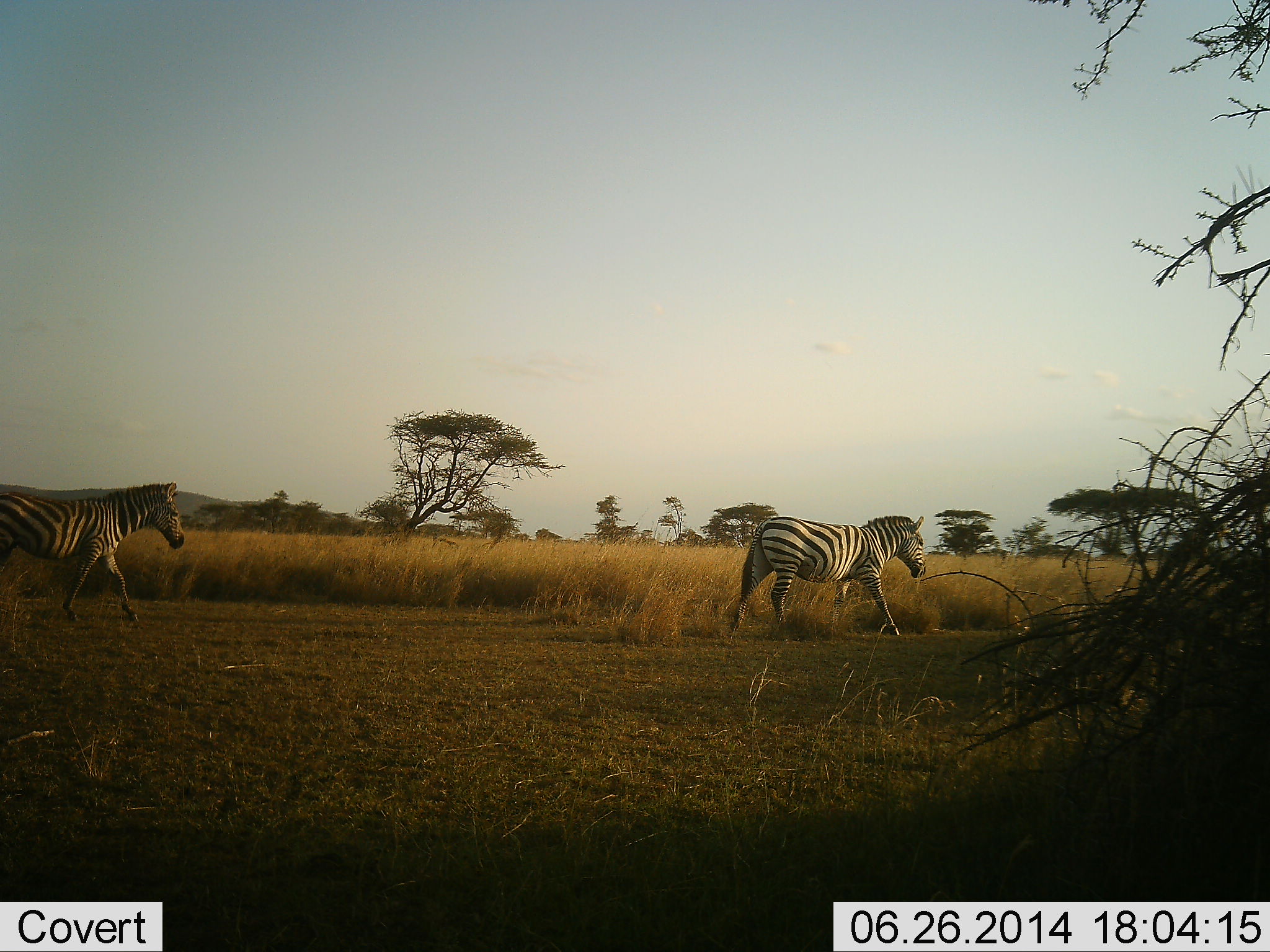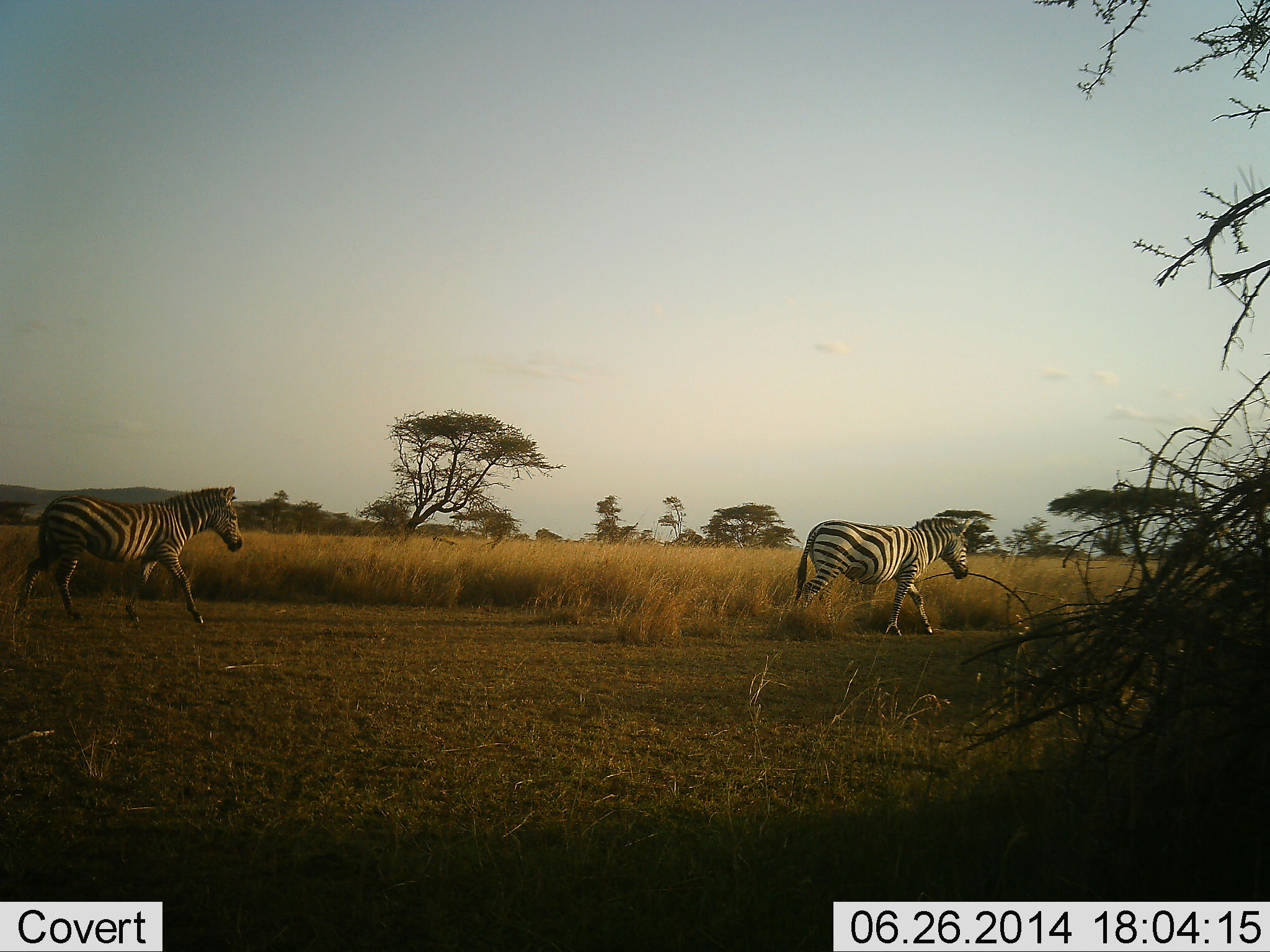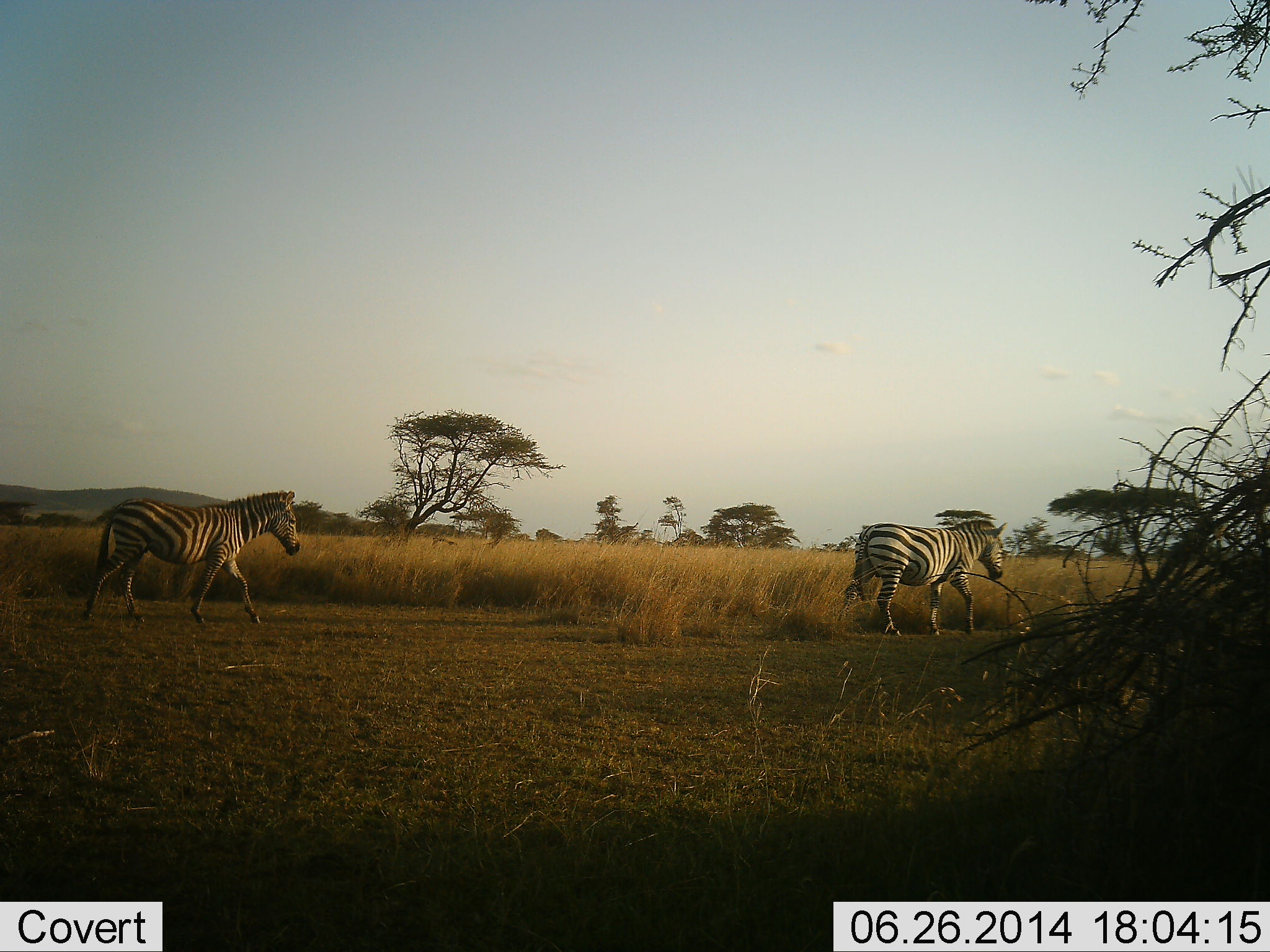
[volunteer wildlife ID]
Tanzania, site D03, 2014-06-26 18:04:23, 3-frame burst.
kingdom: Animalia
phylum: Chordata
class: Mammalia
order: Perissodactyla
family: Equidae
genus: Equus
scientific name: Equus quagga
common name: plains zebra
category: zebra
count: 2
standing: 10%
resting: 0%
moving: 90%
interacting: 0%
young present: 0%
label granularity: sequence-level